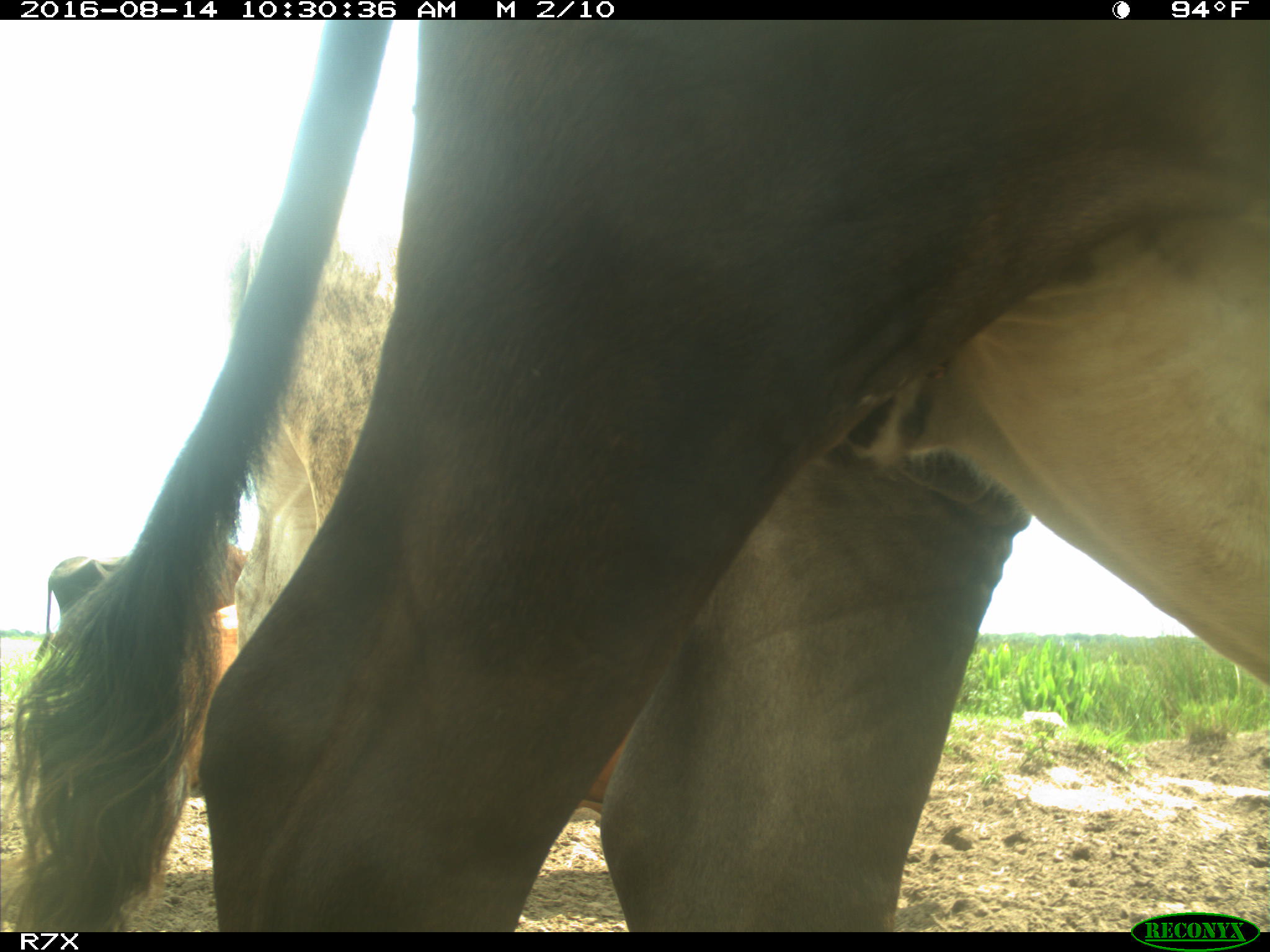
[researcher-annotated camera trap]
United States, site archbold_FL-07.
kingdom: Animalia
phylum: Chordata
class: Mammalia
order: Artiodactyla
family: Bovidae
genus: Bos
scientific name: Bos taurus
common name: domestic cow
Bos taurus (domestic cow).